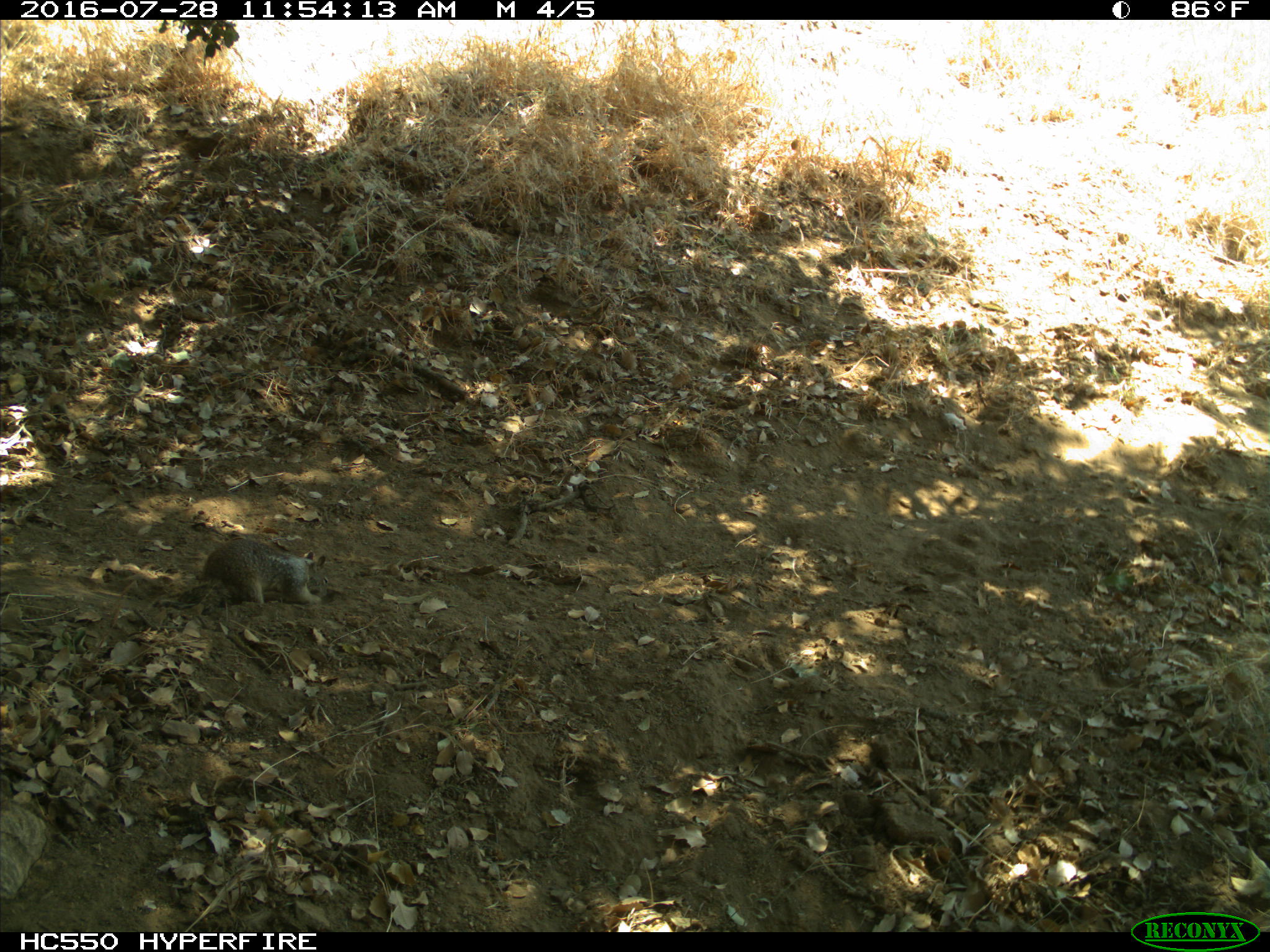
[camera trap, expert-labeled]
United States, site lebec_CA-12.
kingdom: Animalia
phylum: Chordata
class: Mammalia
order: Rodentia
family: Sciuridae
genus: Otospermophilus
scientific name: Otospermophilus beecheyi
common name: california ground squirrel